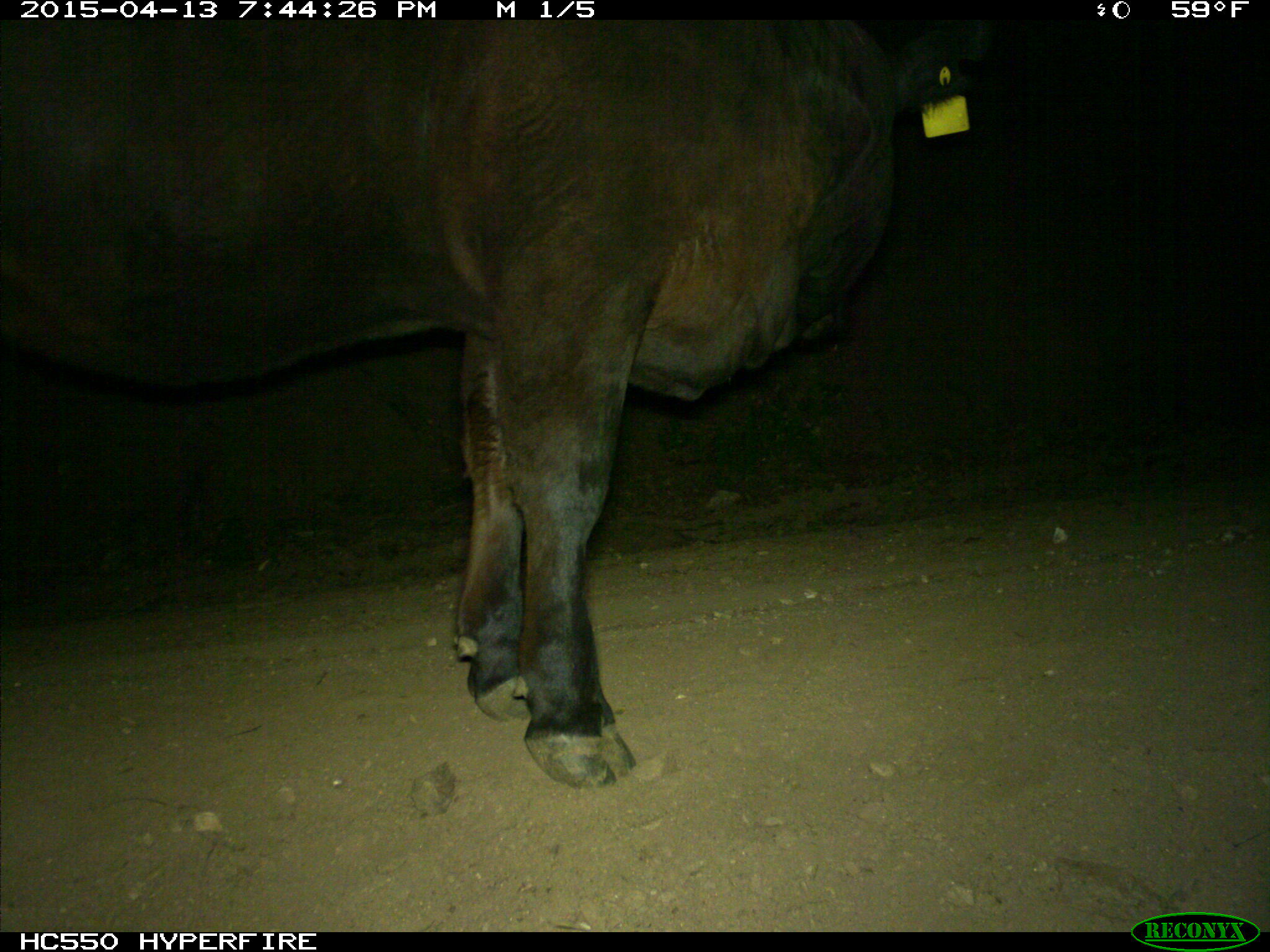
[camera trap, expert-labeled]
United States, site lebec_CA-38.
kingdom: Animalia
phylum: Chordata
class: Mammalia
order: Artiodactyla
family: Bovidae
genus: Bos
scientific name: Bos taurus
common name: domestic cow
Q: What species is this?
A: Bos taurus (domestic cow).